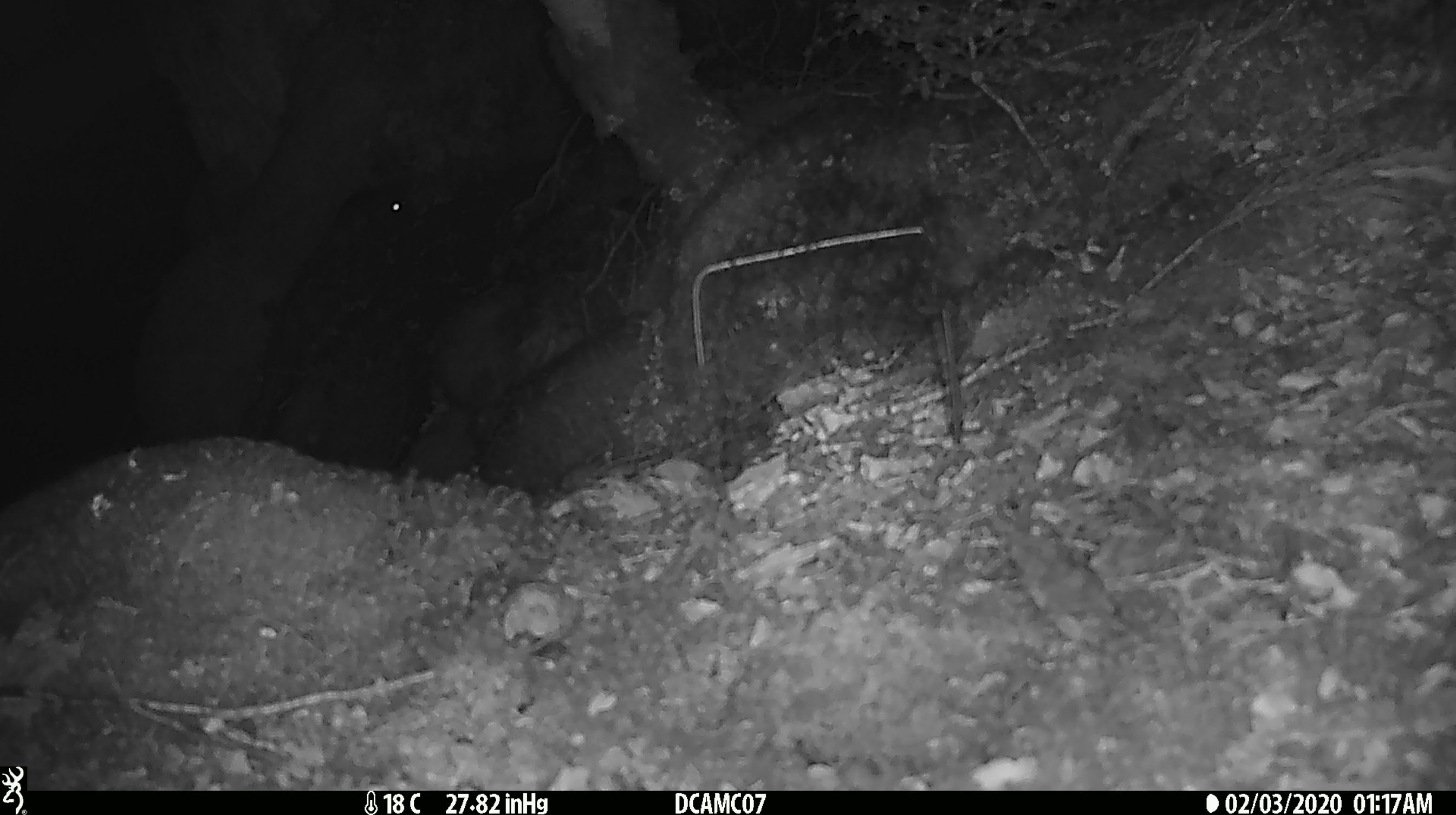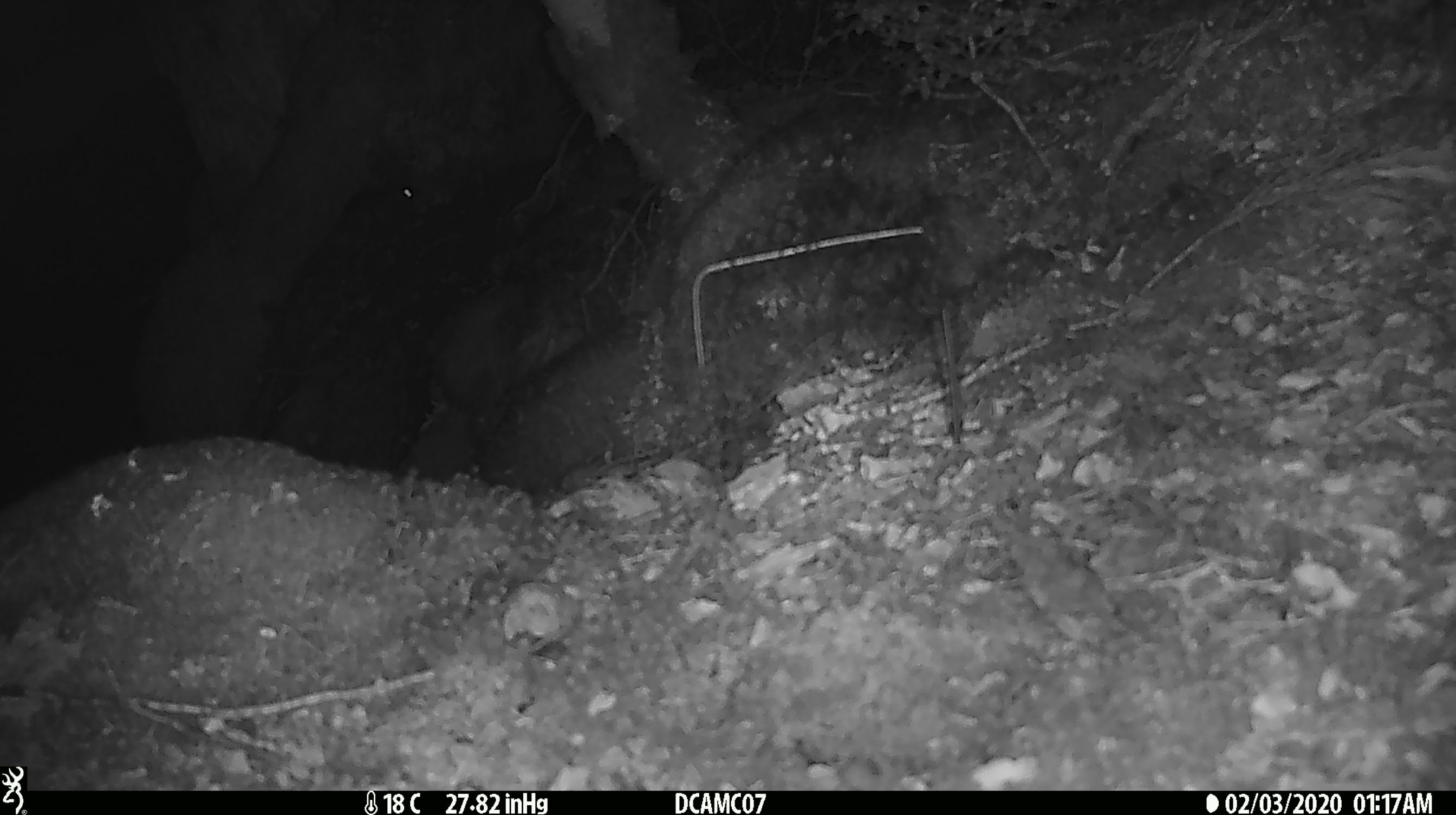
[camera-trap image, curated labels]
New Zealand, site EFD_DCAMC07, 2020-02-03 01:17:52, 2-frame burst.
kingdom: Animalia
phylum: Chordata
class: Mammalia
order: Rodentia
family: Muridae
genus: Mus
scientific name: Mus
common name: mouse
Mouse (Mus).